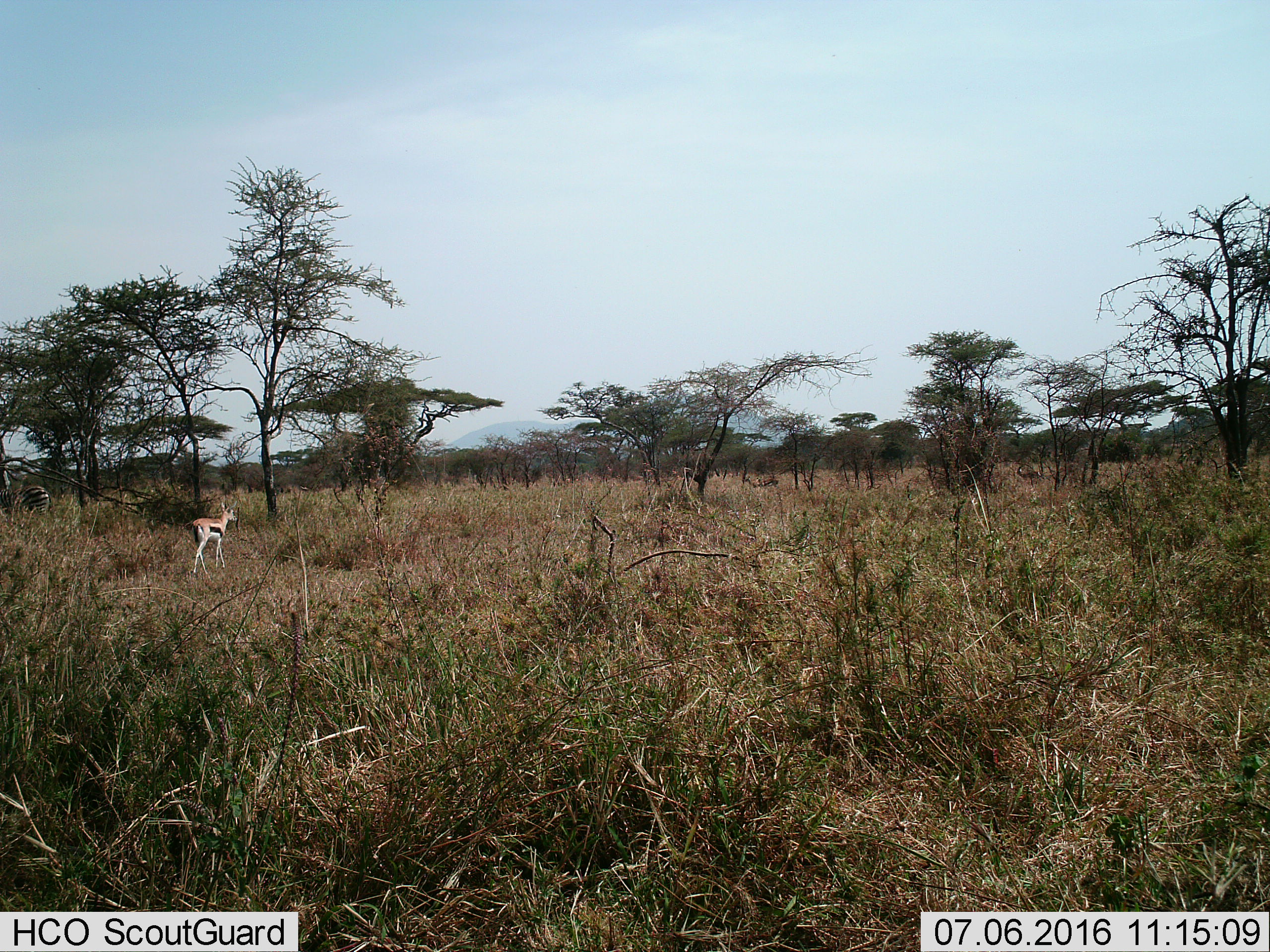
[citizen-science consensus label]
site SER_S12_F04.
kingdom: Animalia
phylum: Chordata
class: Mammalia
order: Artiodactyla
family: Bovidae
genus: Eudorcas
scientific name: Eudorcas thomsonii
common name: thomson's gazelle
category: gazellethomsons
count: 1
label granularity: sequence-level